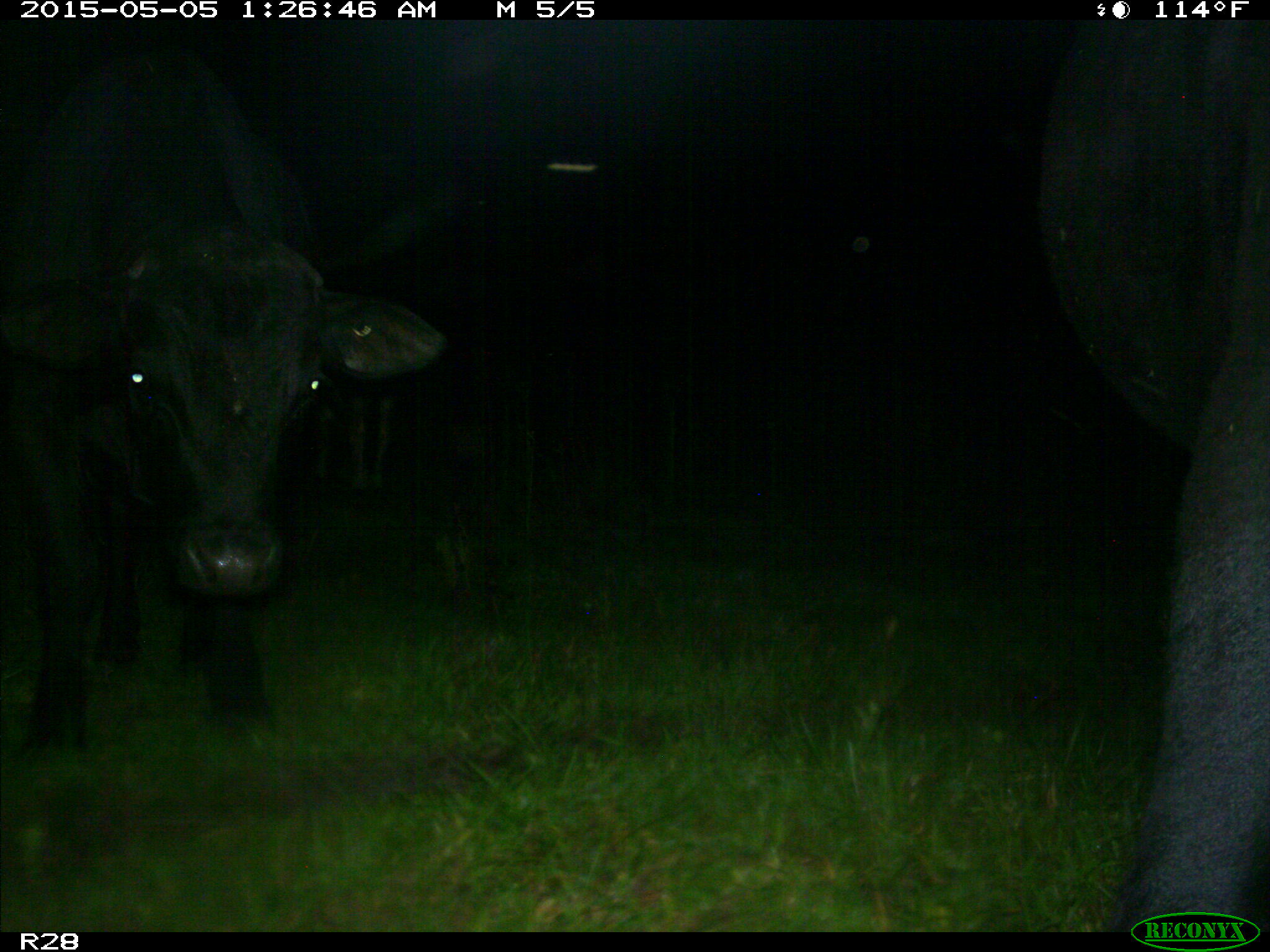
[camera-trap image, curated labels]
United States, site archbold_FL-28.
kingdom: Animalia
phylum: Chordata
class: Mammalia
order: Artiodactyla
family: Bovidae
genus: Bos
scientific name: Bos taurus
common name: domestic cow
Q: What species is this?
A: Bos taurus (domestic cow).